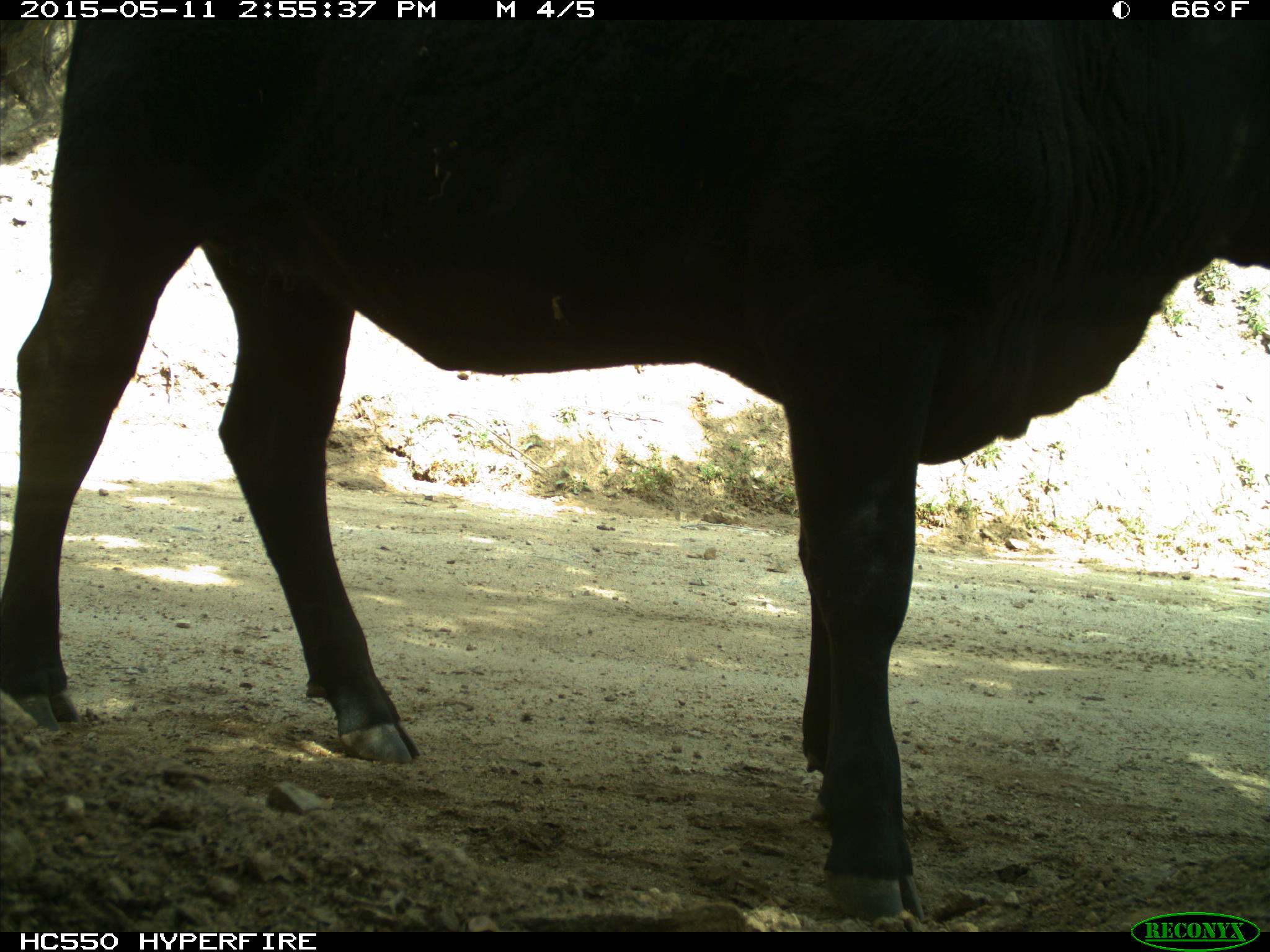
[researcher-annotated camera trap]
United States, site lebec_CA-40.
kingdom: Animalia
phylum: Chordata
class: Mammalia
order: Artiodactyla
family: Bovidae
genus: Bos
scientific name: Bos taurus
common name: domestic cow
Bos taurus (domestic cow).